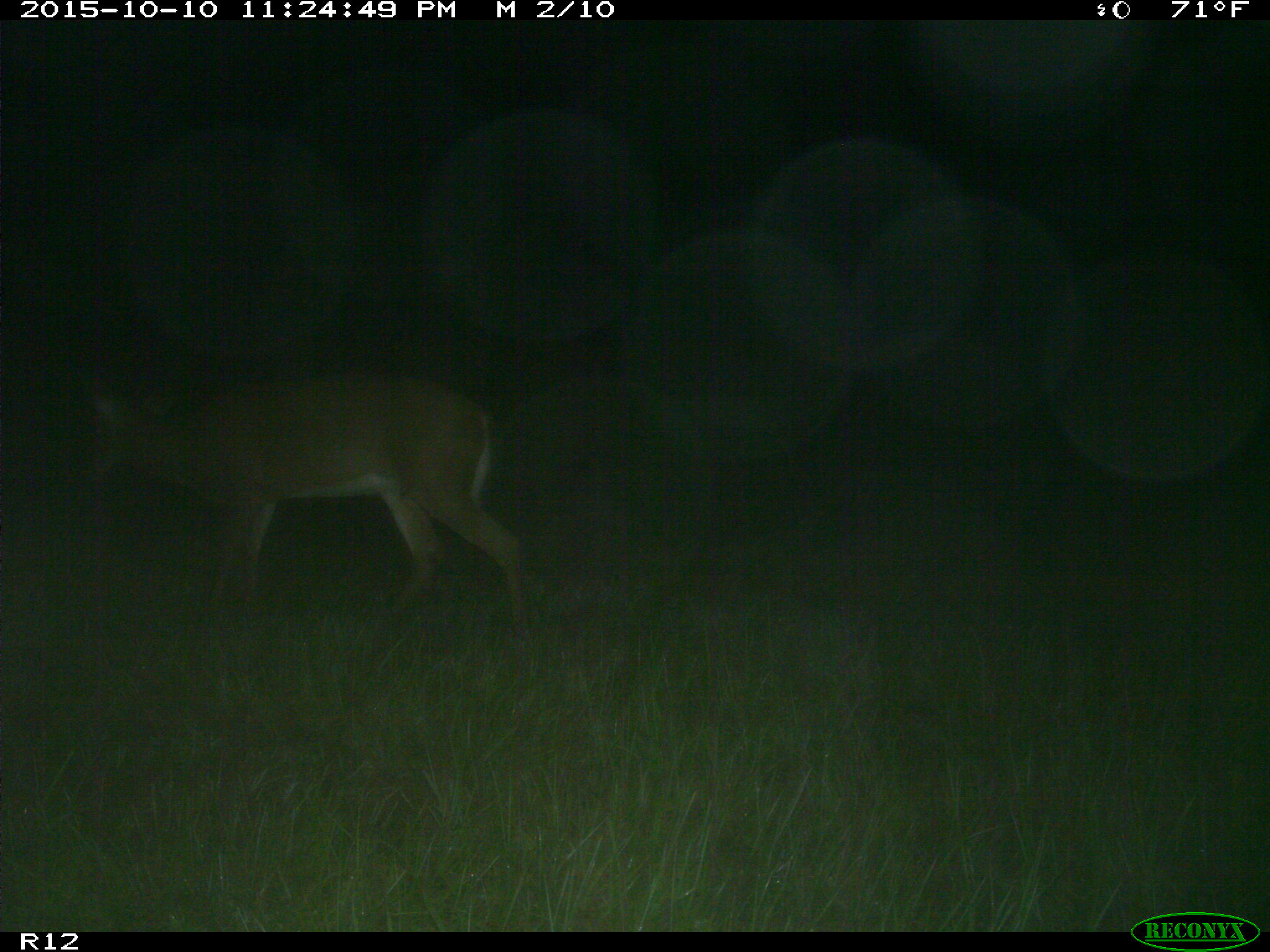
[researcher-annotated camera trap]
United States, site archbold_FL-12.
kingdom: Animalia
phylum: Chordata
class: Mammalia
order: Artiodactyla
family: Cervidae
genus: Odocoileus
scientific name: Odocoileus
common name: deer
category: unidentified deer